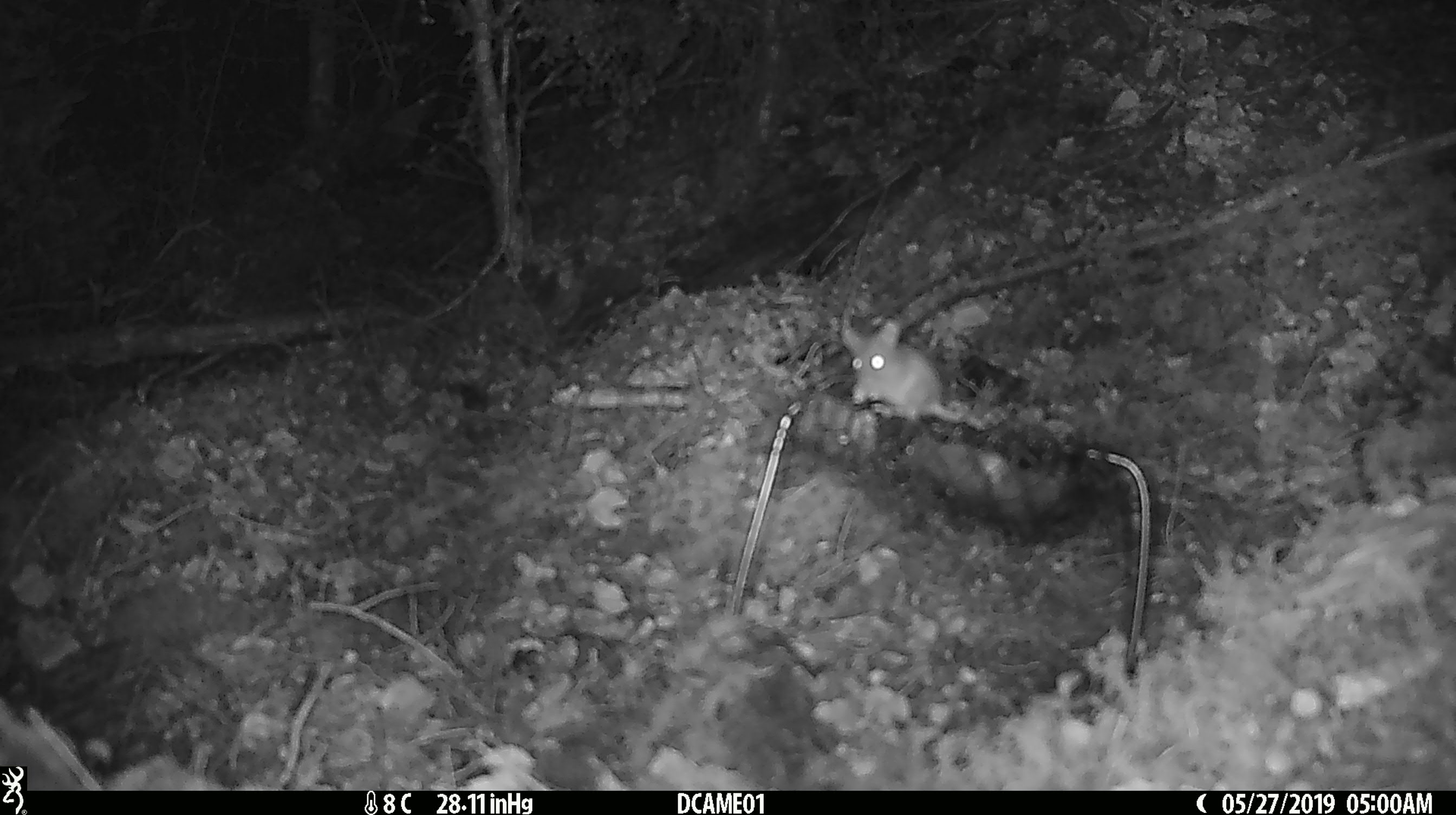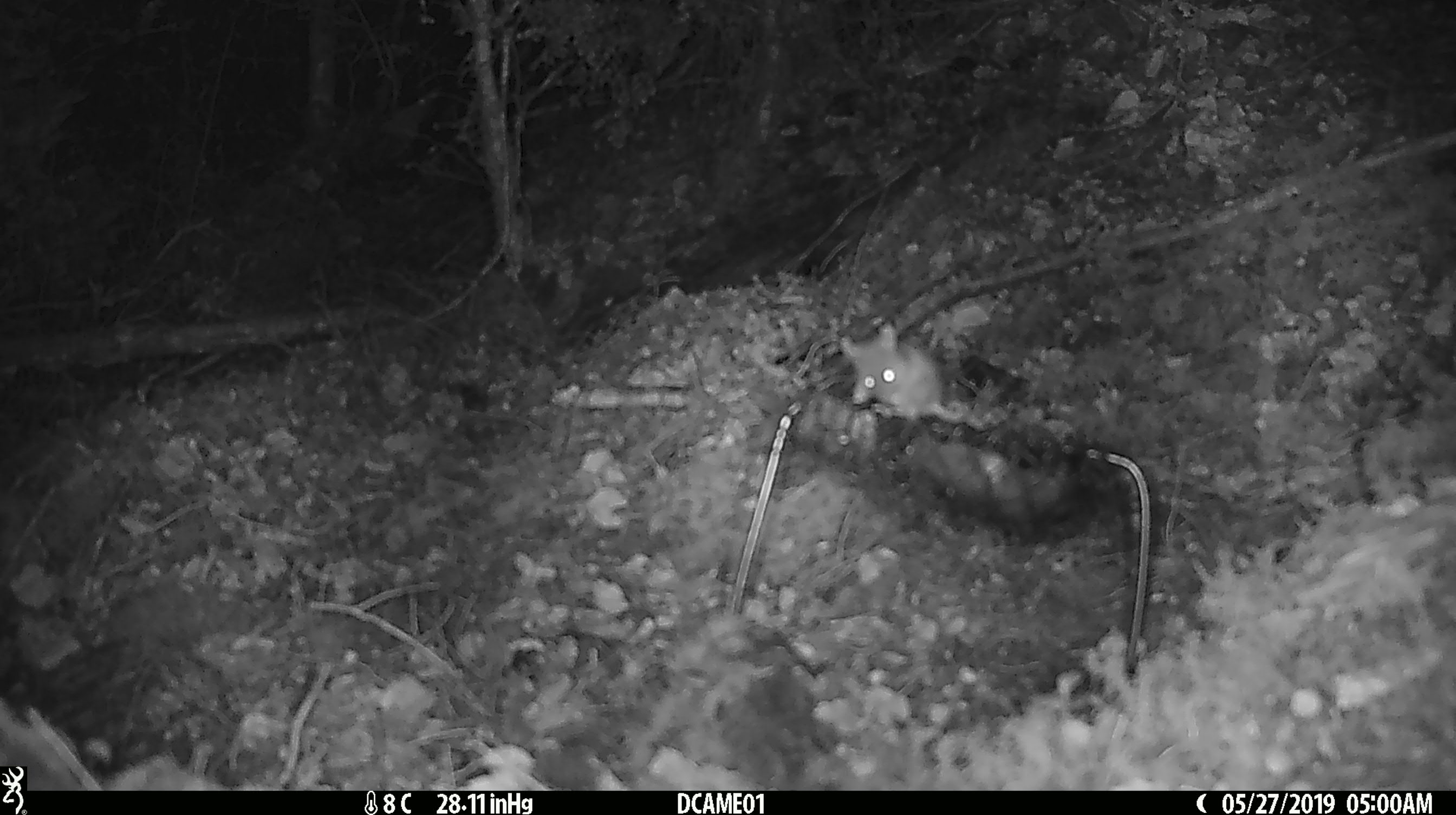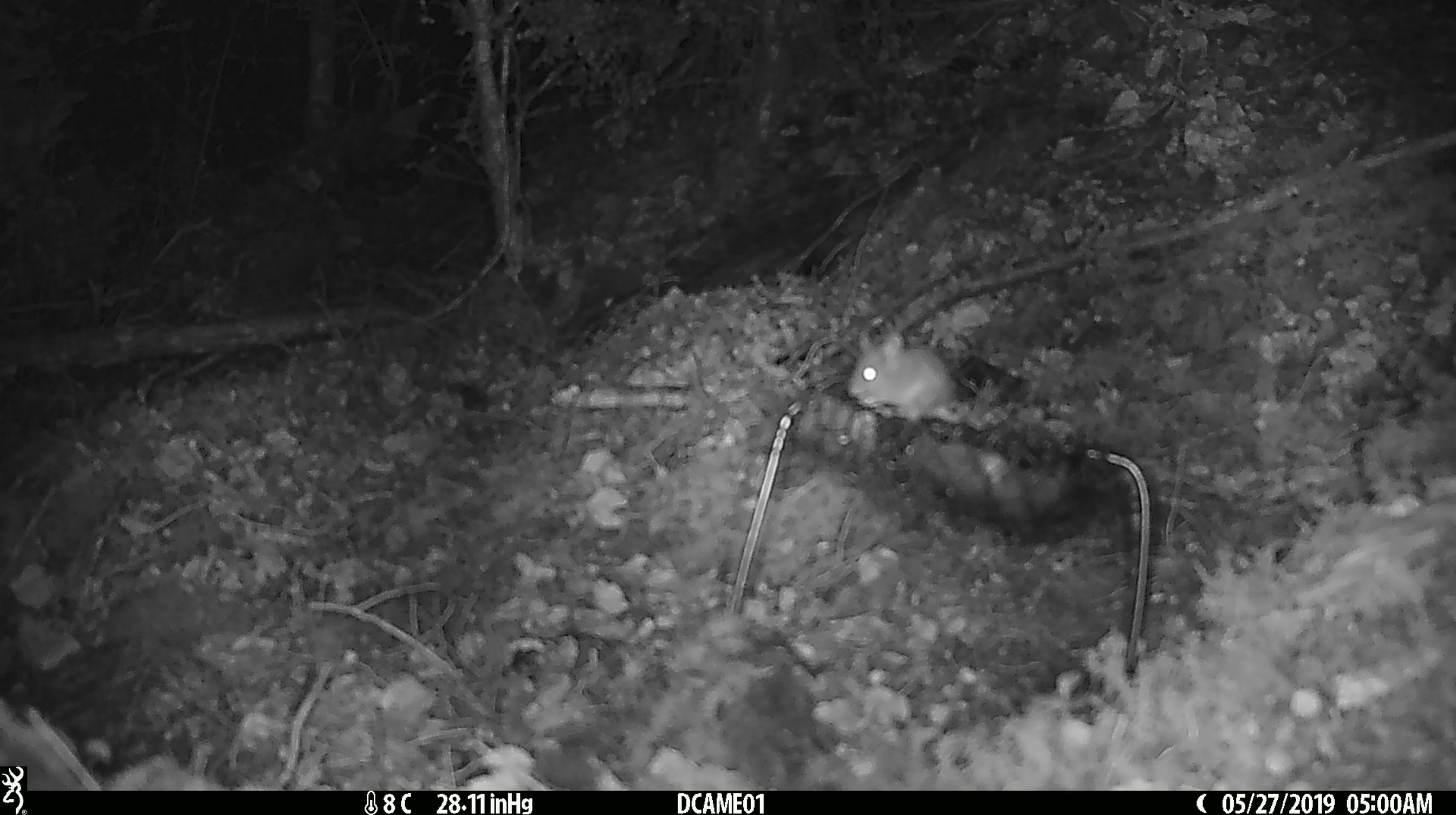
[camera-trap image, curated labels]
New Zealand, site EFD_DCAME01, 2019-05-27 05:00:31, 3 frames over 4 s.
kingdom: Animalia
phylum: Chordata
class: Mammalia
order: Rodentia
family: Muridae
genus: Mus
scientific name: Mus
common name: mouse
Mouse (Mus).